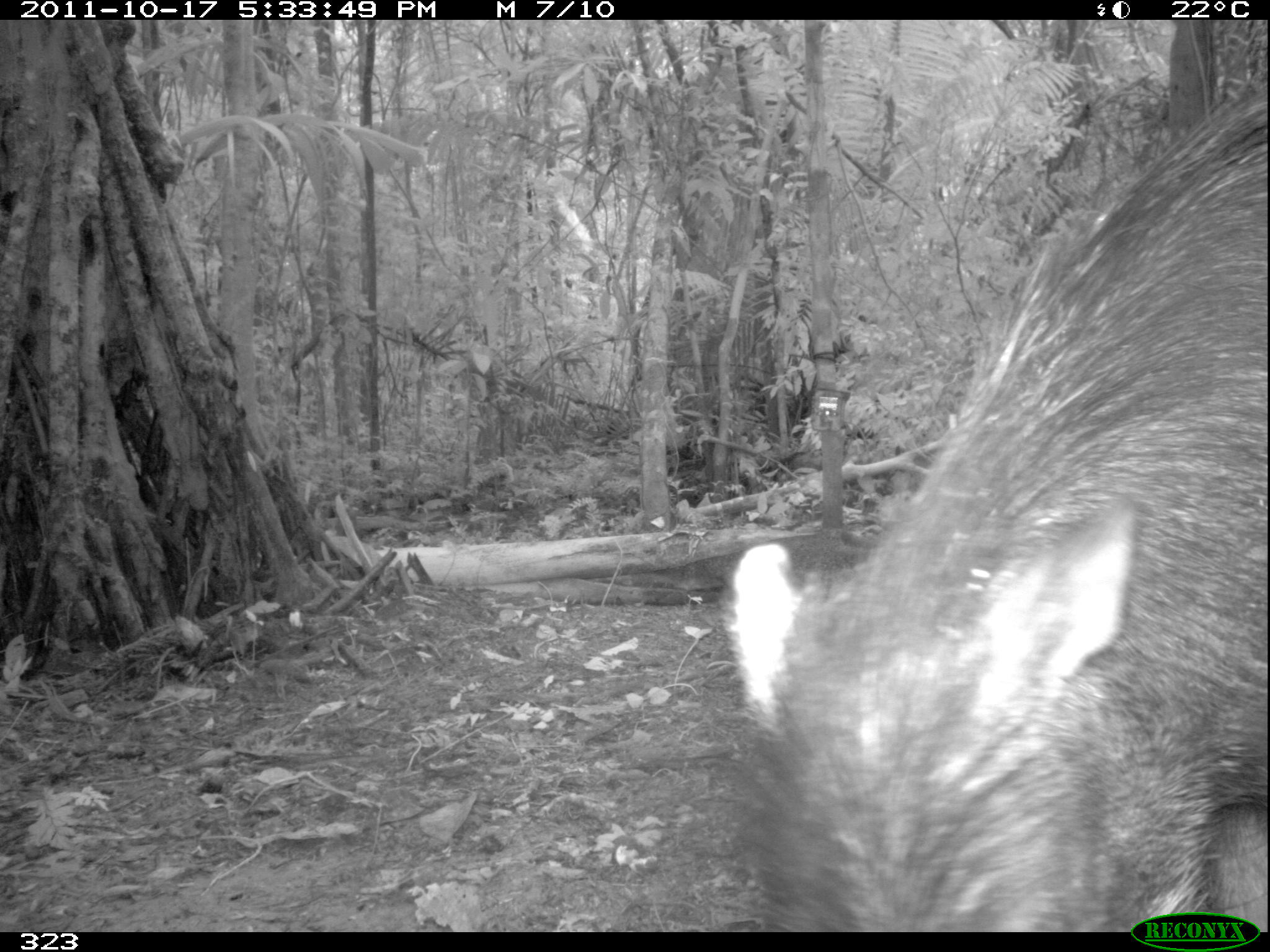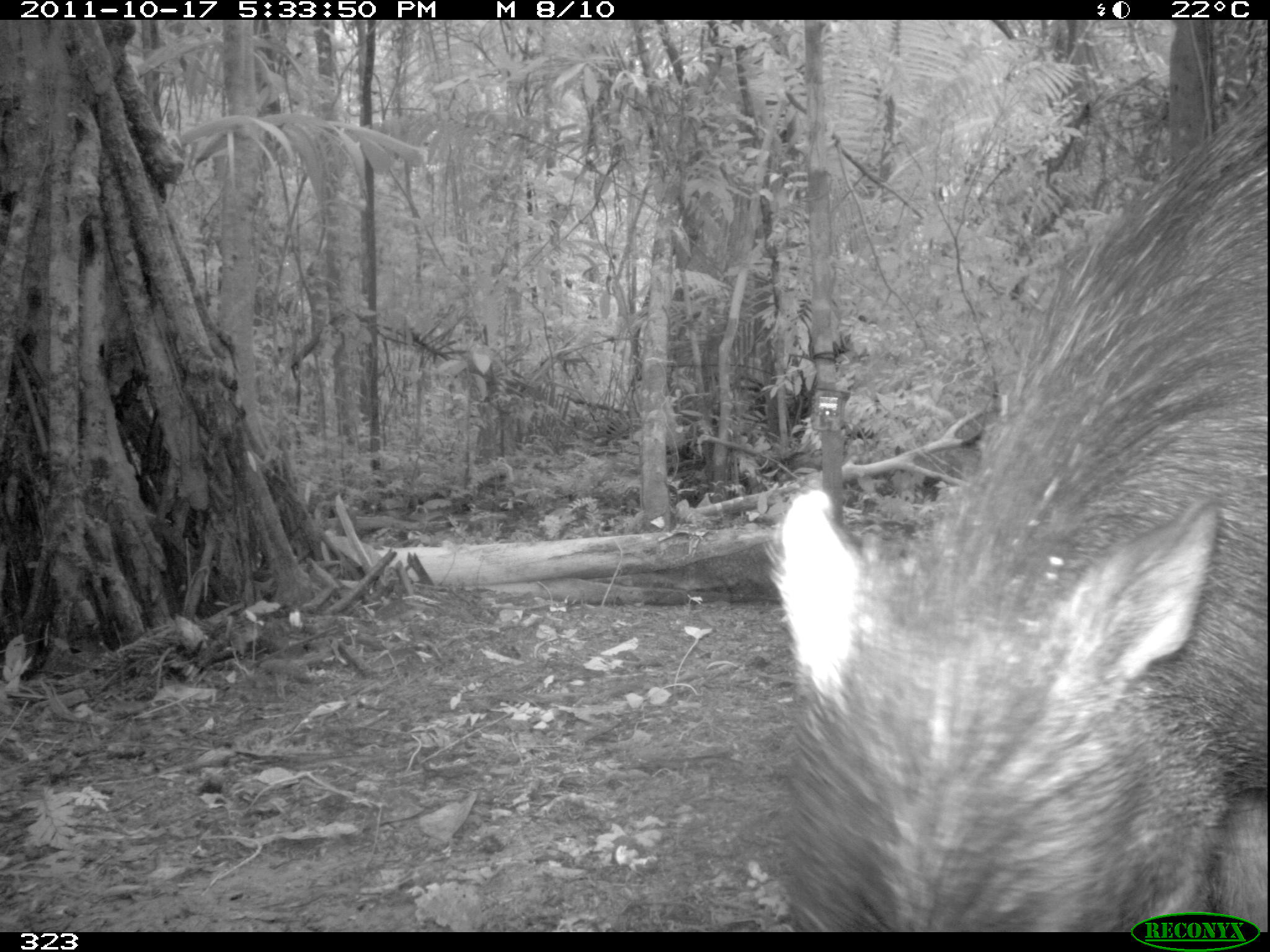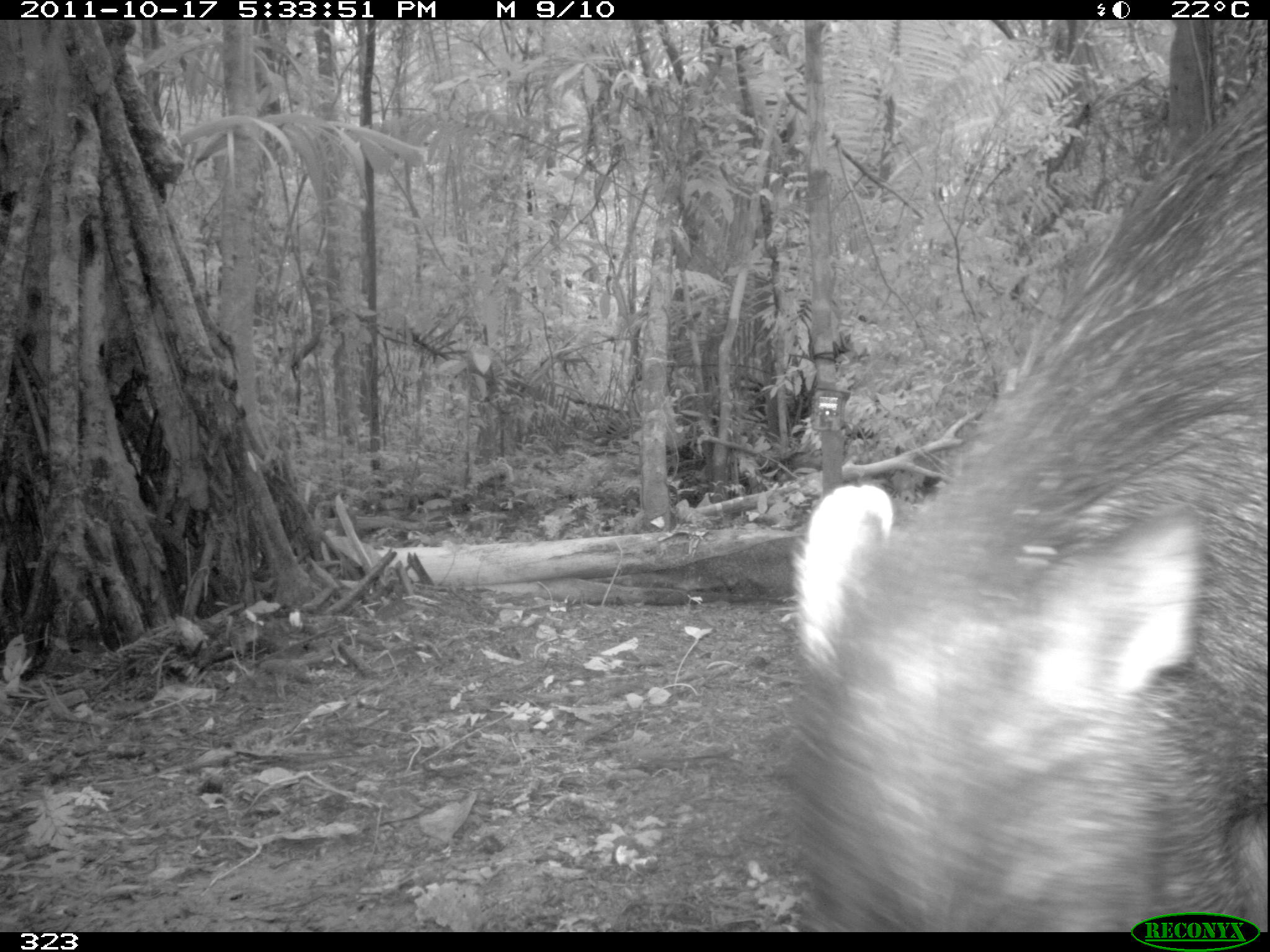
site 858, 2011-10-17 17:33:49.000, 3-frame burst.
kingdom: Animalia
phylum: Chordata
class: Mammalia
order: Artiodactyla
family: Tayassuidae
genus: Tayassu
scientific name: Tayassu pecari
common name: white-lipped peccary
Tayassu pecari (white-lipped peccary).